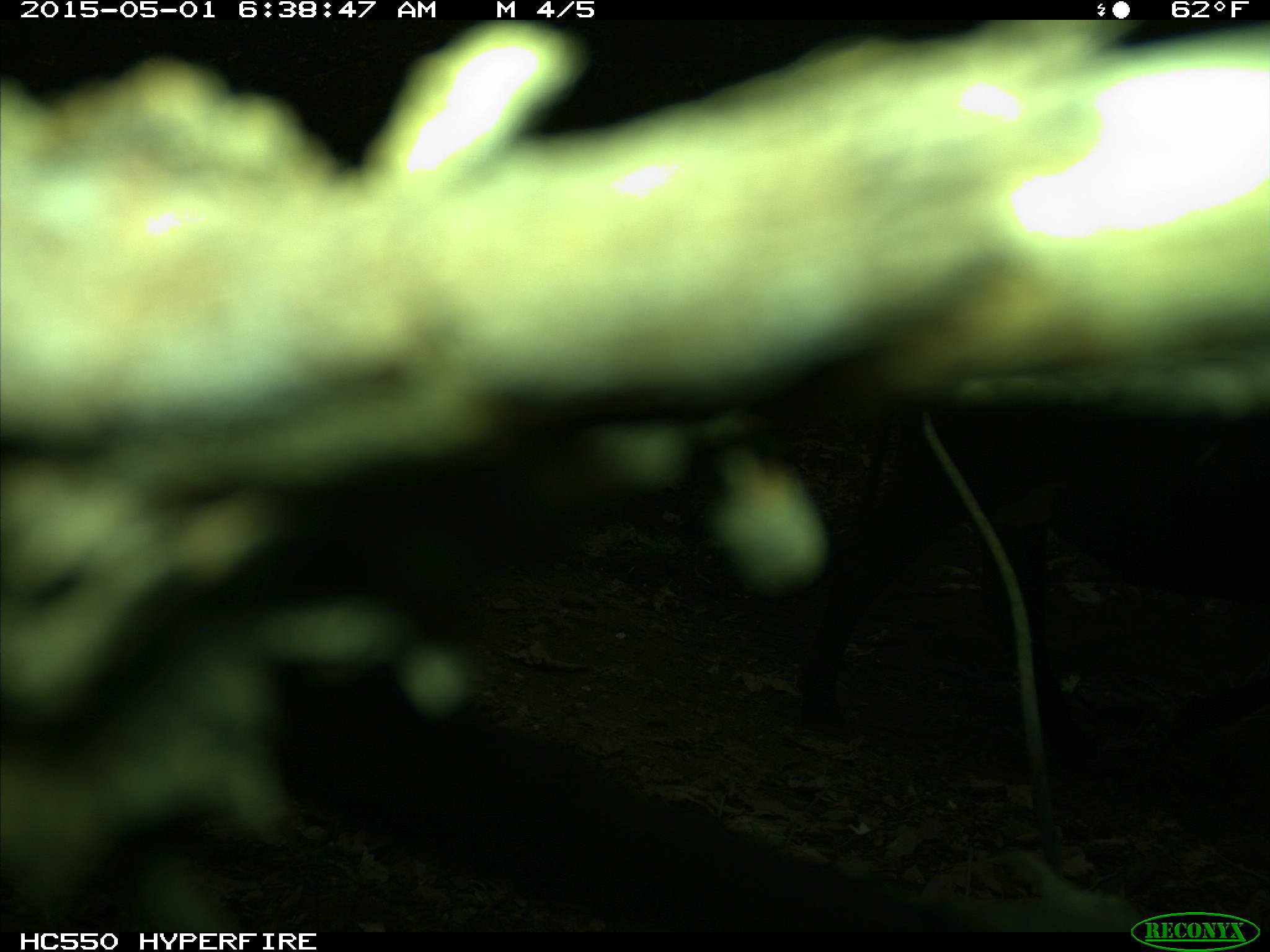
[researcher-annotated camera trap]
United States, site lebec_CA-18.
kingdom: Animalia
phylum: Chordata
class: Mammalia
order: Artiodactyla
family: Bovidae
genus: Bos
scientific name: Bos taurus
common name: domestic cow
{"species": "Bos taurus (domestic cow)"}